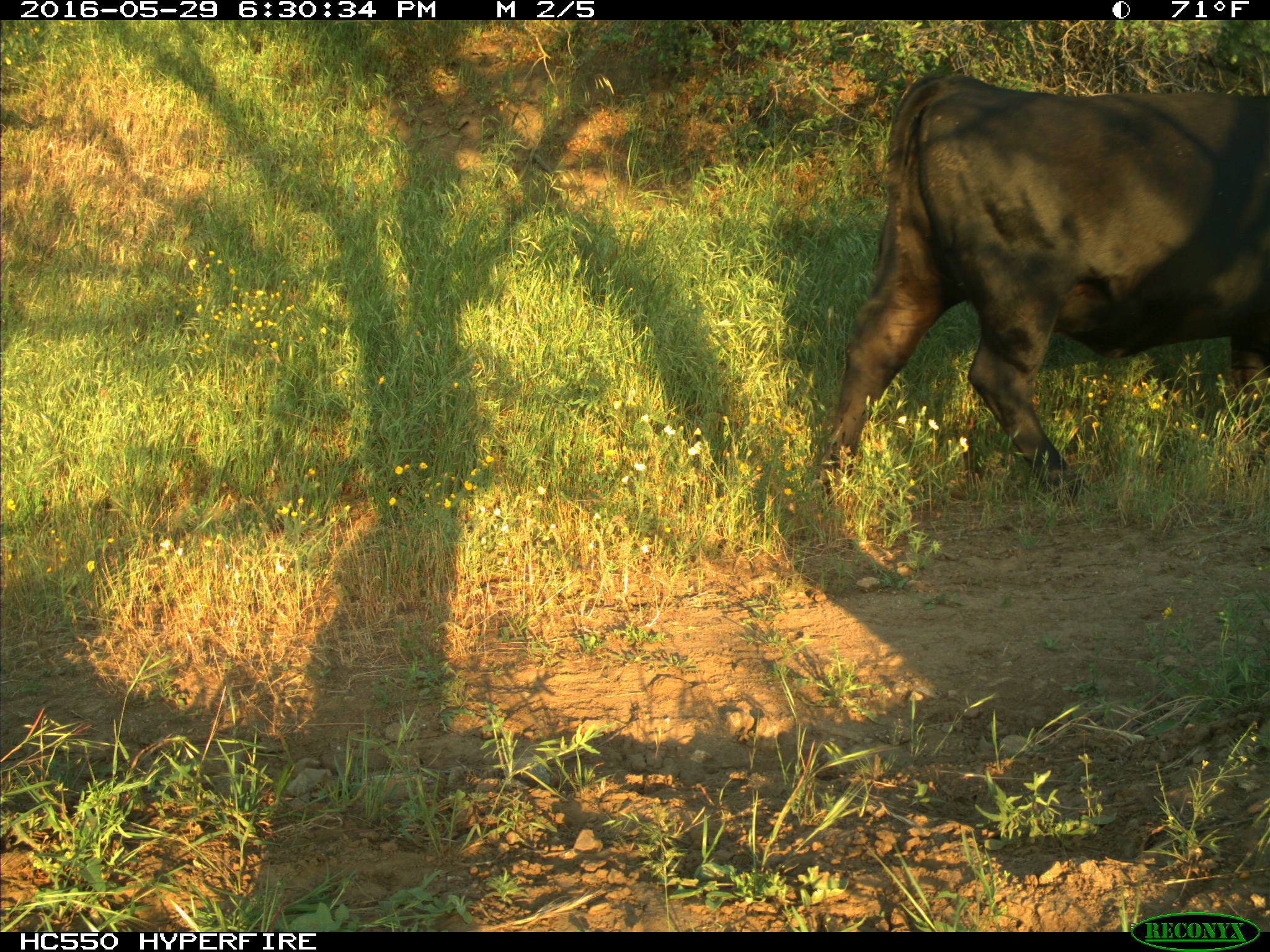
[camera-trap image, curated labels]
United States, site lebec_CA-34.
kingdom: Animalia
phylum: Chordata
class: Mammalia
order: Artiodactyla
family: Bovidae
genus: Bos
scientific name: Bos taurus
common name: domestic cow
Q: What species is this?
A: Bos taurus (domestic cow).